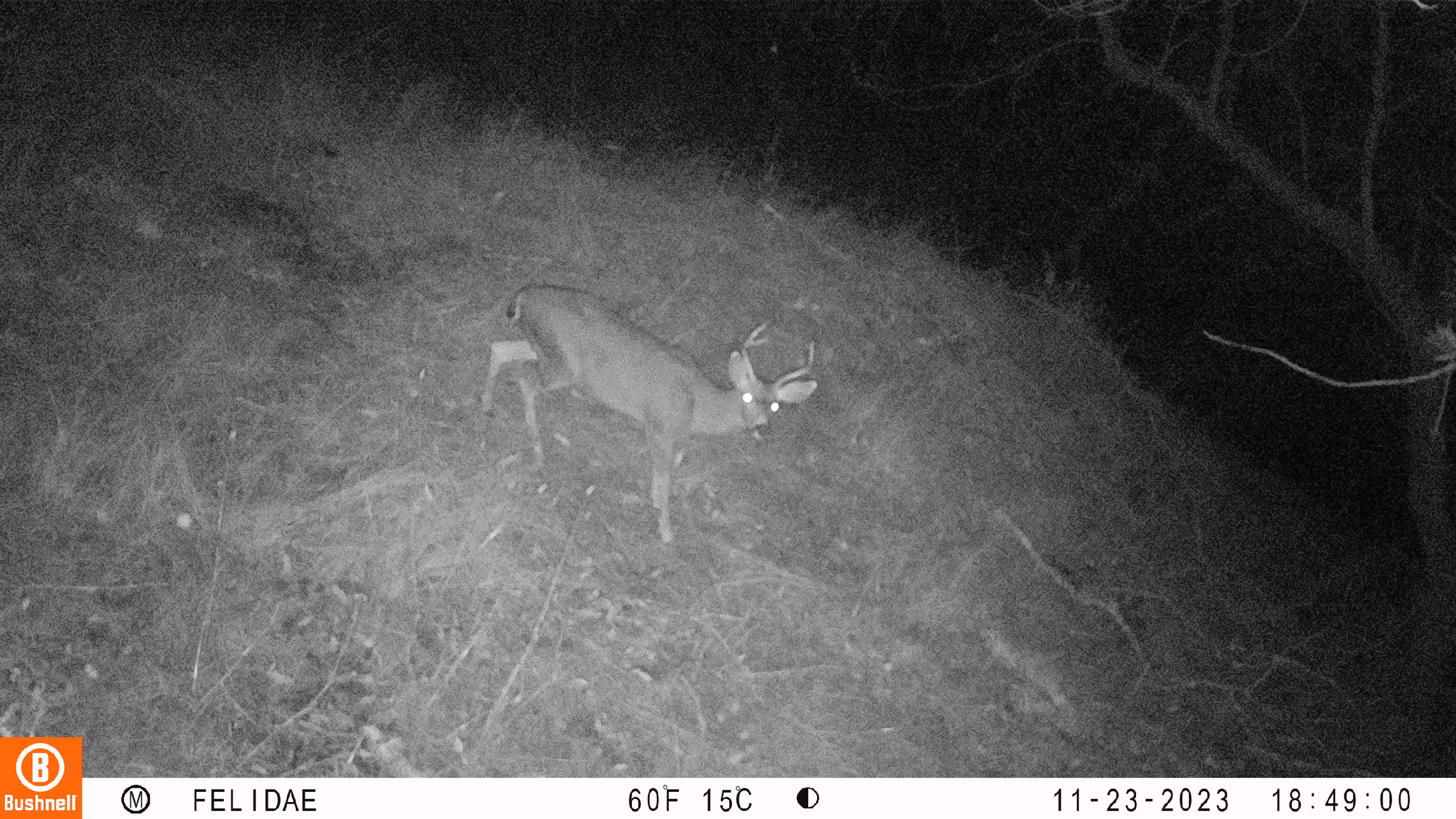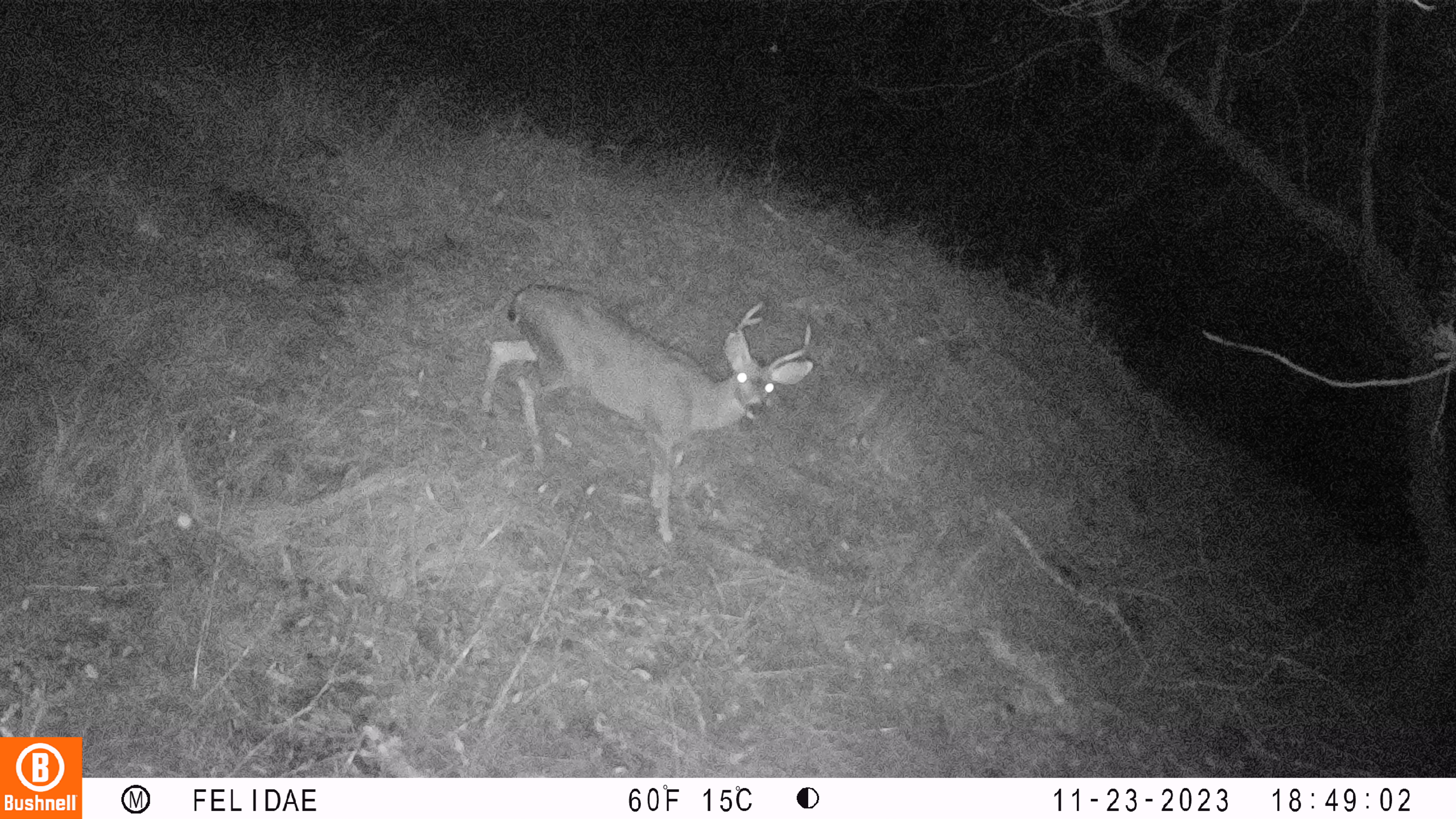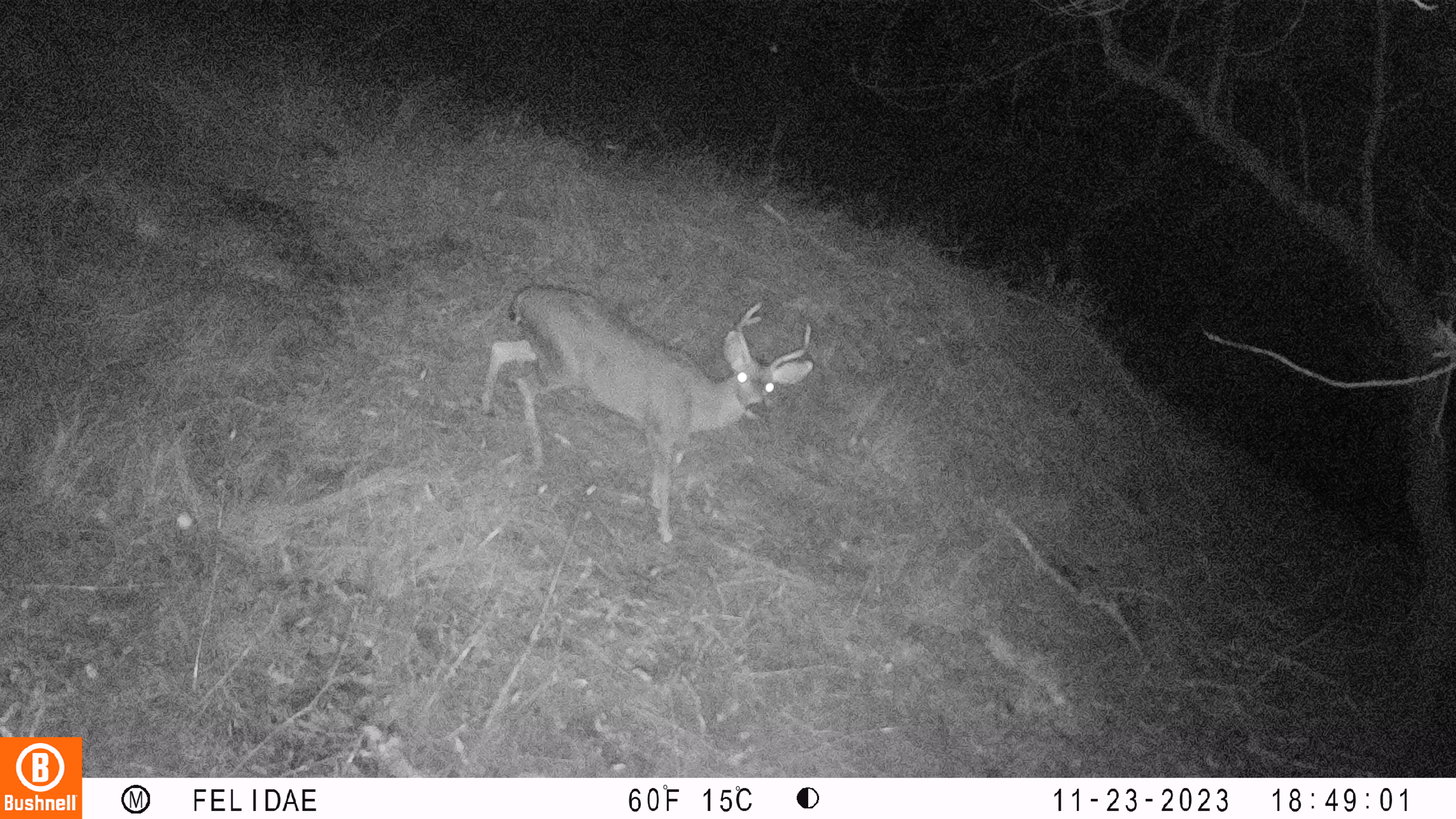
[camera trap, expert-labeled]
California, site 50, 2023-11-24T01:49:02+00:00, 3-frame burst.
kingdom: Animalia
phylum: Chordata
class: Mammalia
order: Artiodactyla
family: Cervidae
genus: Odocoileus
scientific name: Odocoileus hemionus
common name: mule deer